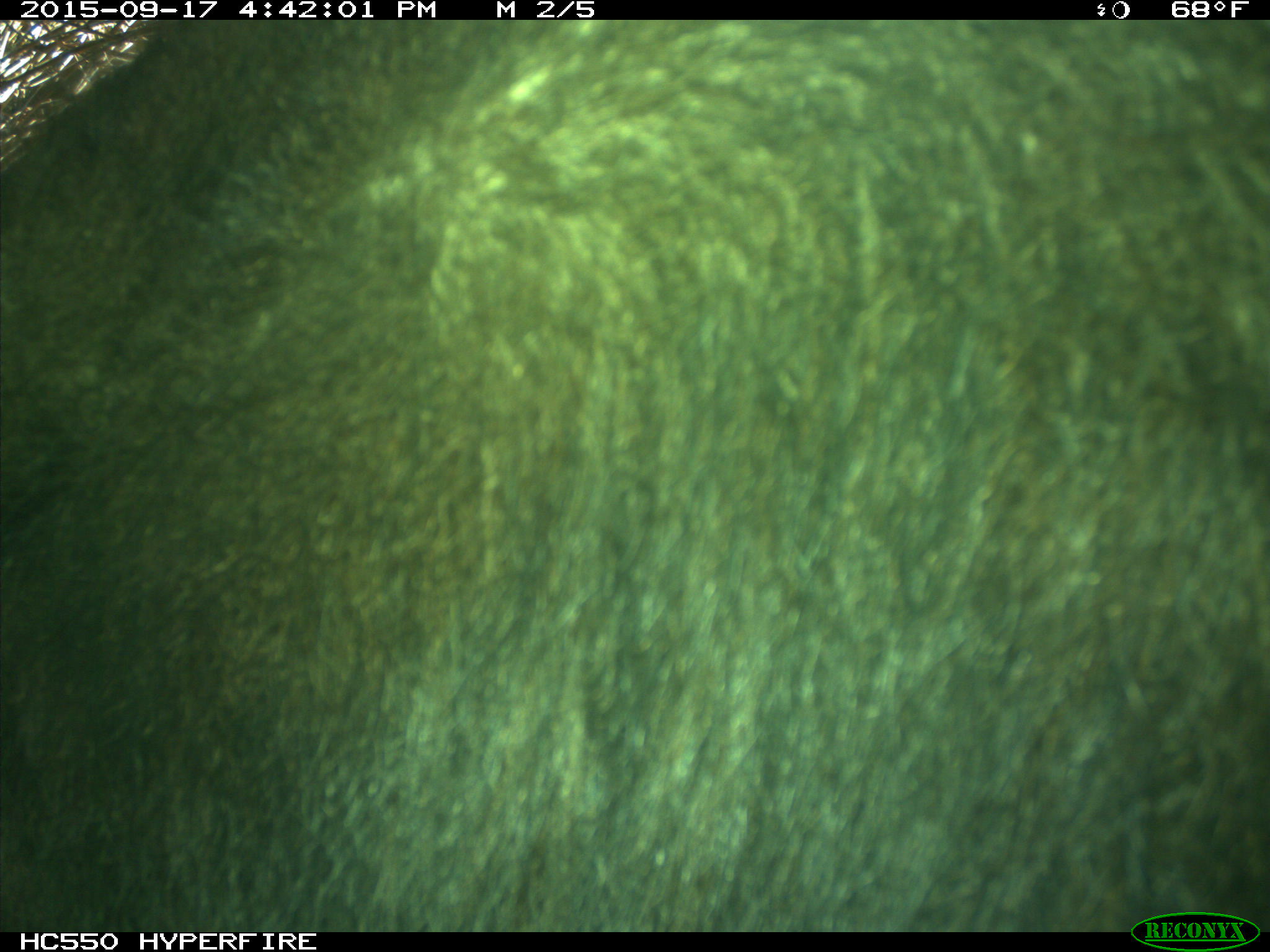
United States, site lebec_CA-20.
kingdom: Animalia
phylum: Chordata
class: Mammalia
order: Carnivora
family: Ursidae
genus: Ursus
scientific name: Ursus americanus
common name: american black bear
Ursus americanus (american black bear).